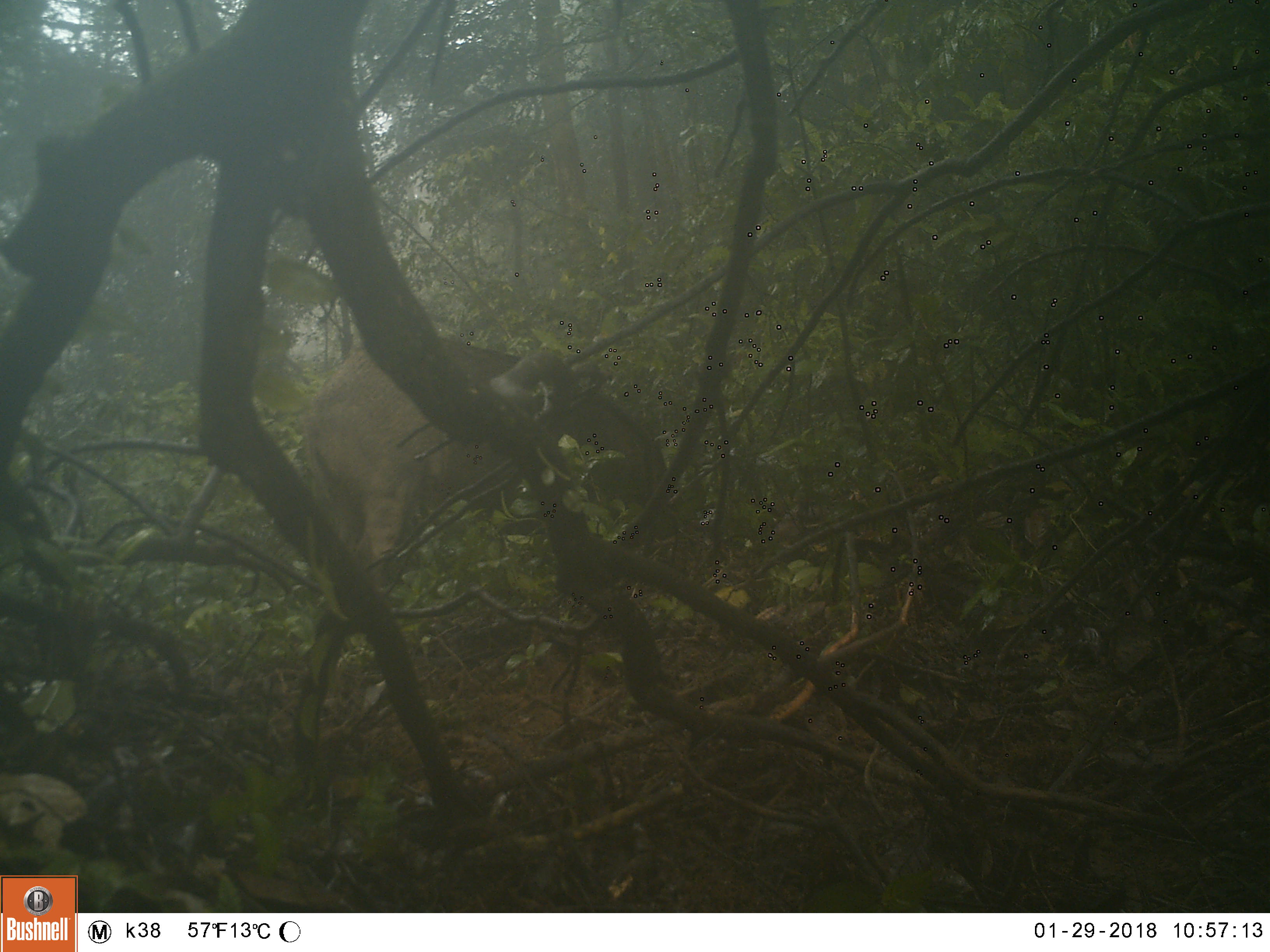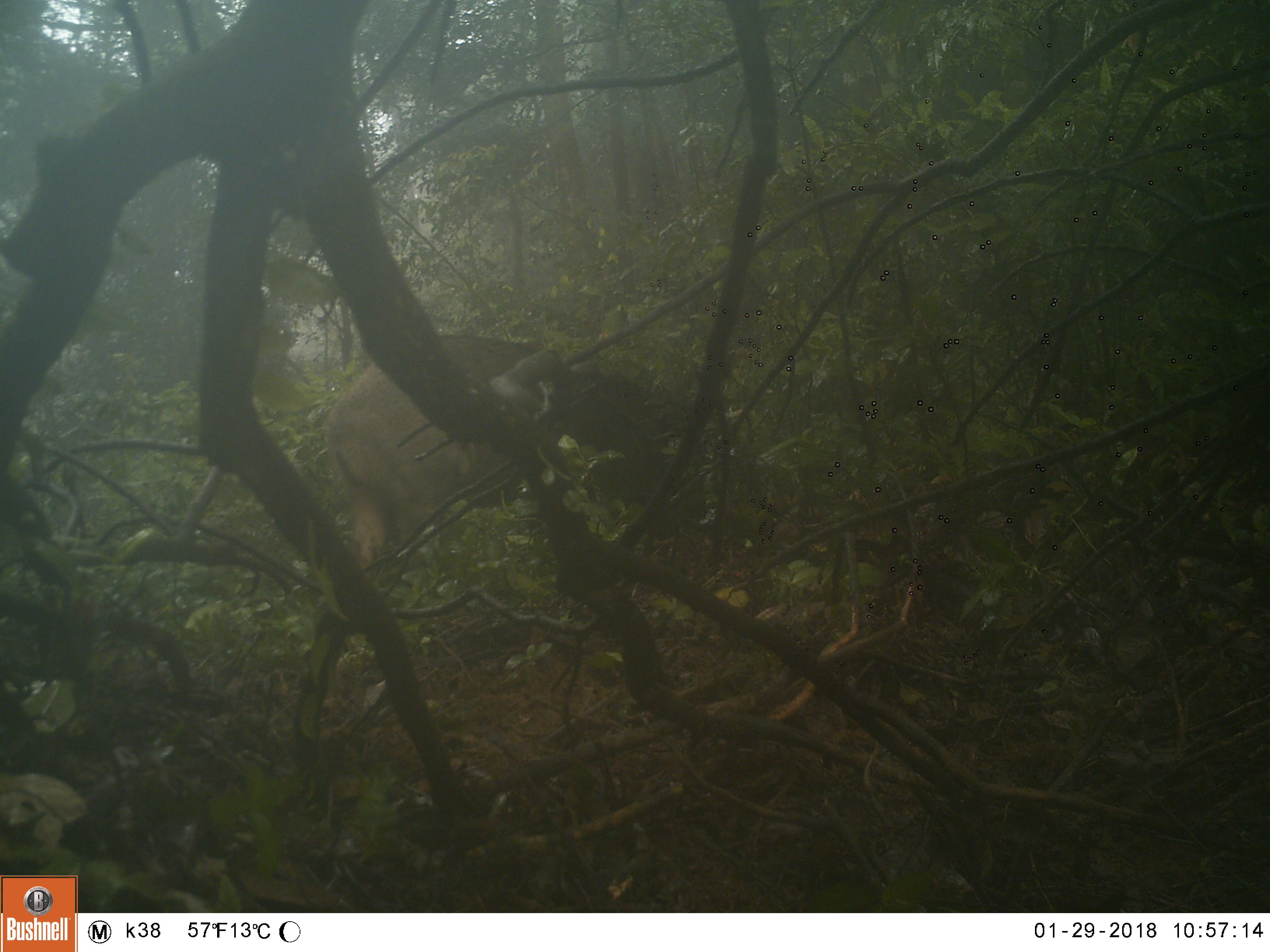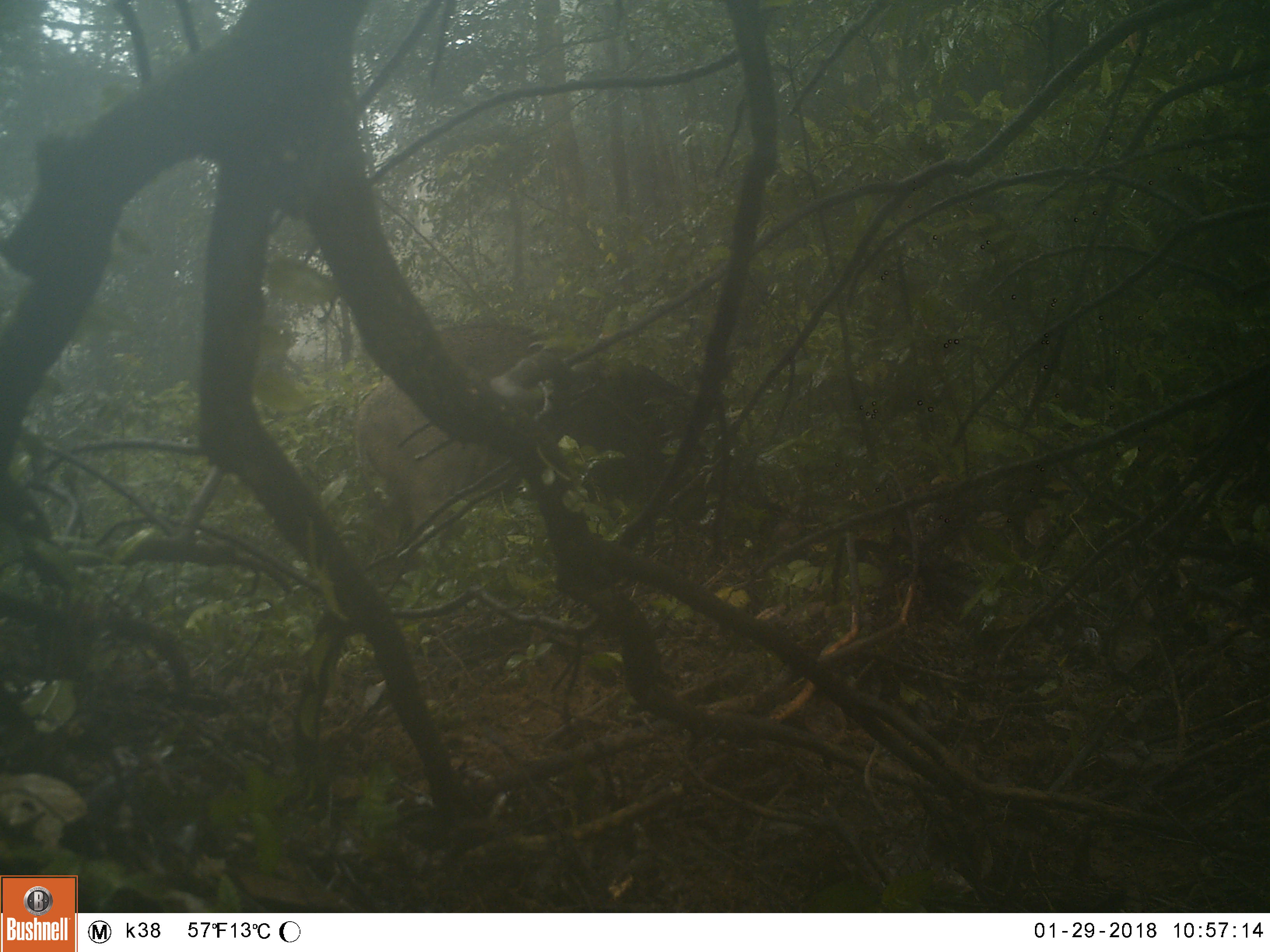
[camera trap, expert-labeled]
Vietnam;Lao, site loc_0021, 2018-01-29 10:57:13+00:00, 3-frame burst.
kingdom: Animalia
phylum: Chordata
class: Mammalia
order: Artiodactyla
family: Suidae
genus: Sus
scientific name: Sus scrofa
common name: eurasian wild pig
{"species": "eurasian wild pig (Sus scrofa)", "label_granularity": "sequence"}